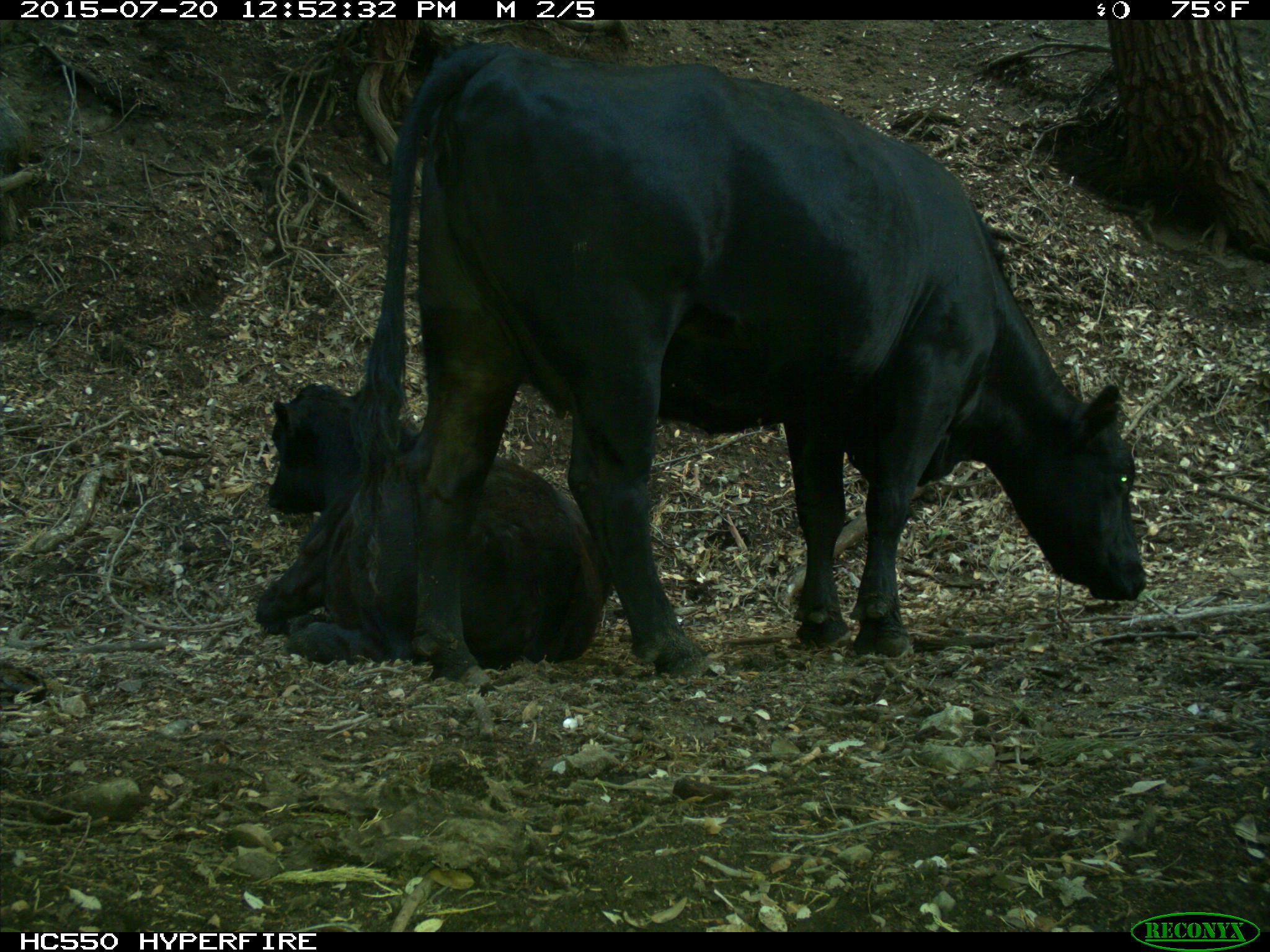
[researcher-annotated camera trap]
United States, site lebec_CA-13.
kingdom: Animalia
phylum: Chordata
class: Mammalia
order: Artiodactyla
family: Bovidae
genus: Bos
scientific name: Bos taurus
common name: domestic cow